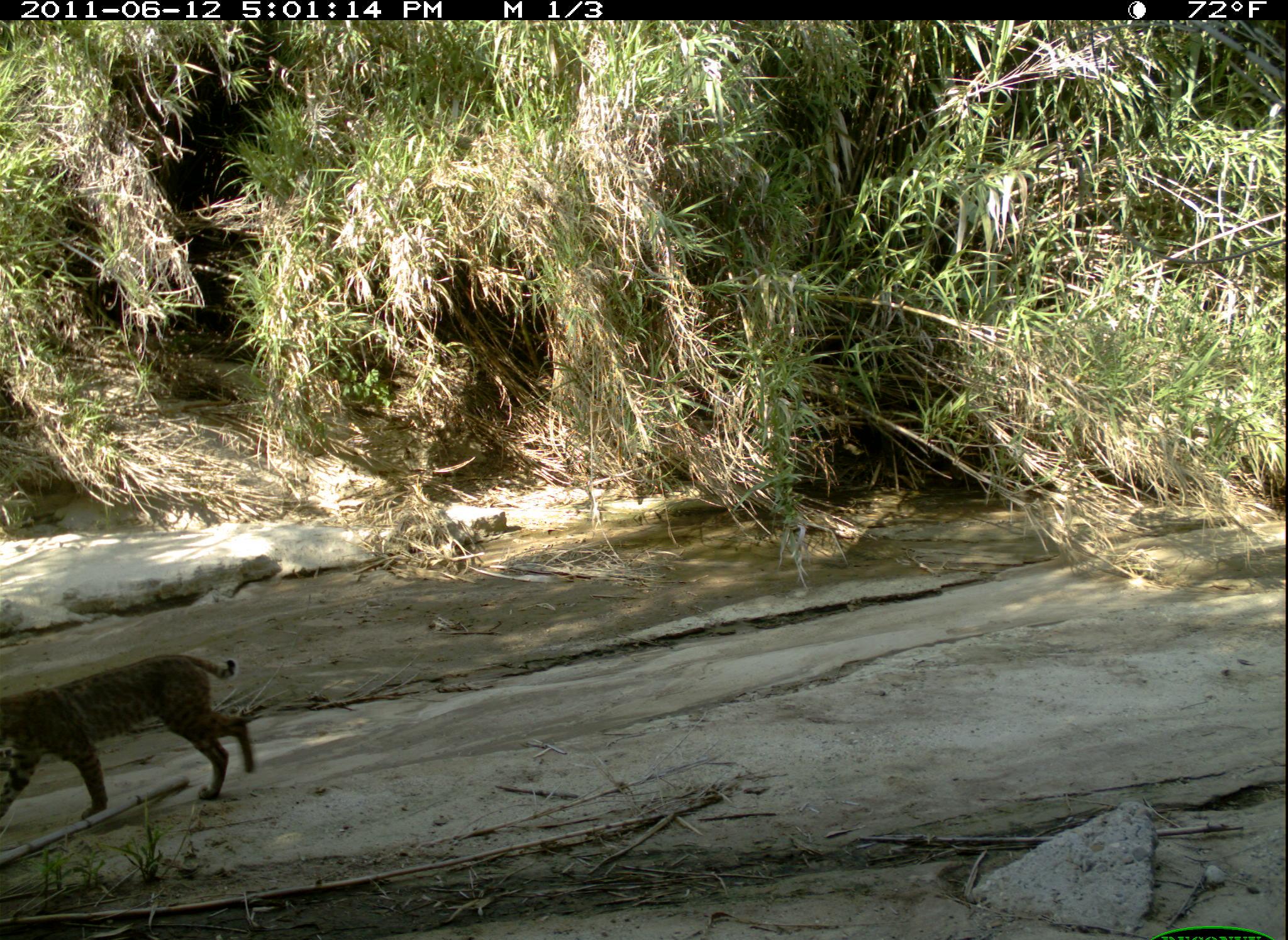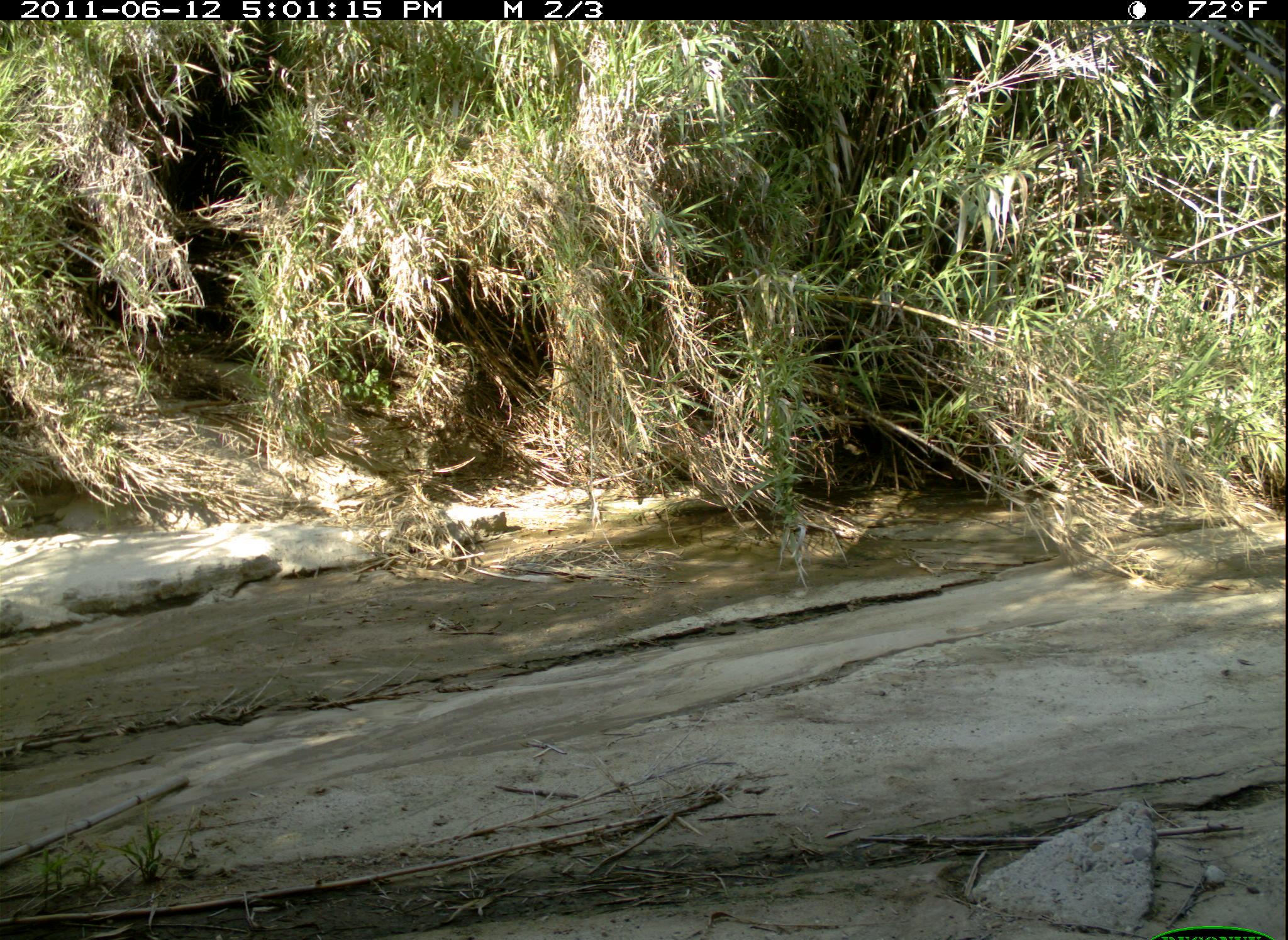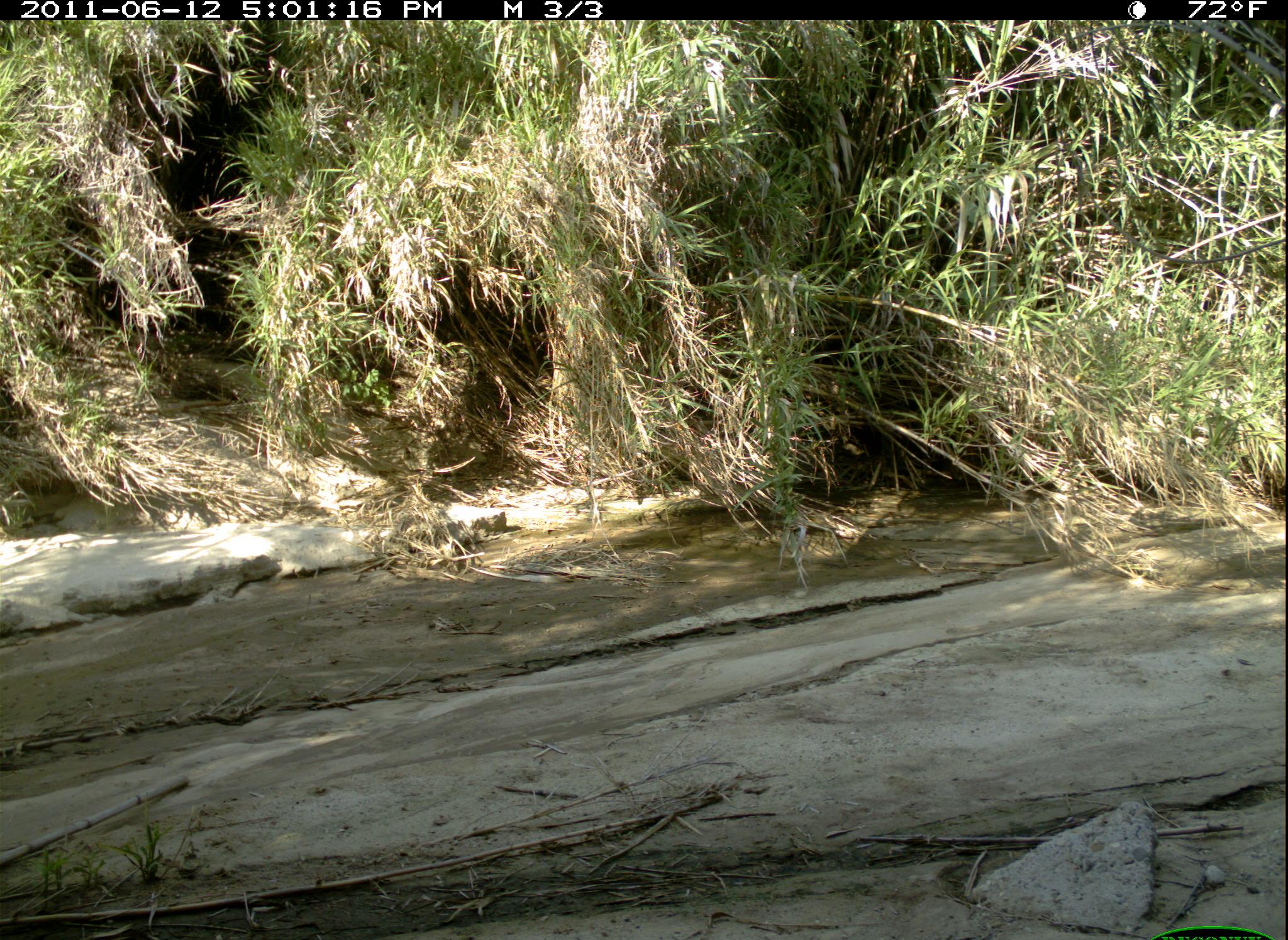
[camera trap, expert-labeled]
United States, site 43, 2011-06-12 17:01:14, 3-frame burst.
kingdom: Animalia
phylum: Chordata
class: Mammalia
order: Carnivora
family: Felidae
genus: Lynx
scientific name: Lynx rufus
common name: bobcat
Bobcat (Lynx rufus).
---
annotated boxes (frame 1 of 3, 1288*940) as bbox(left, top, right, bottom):
bobcat: bbox(5, 633, 275, 846)